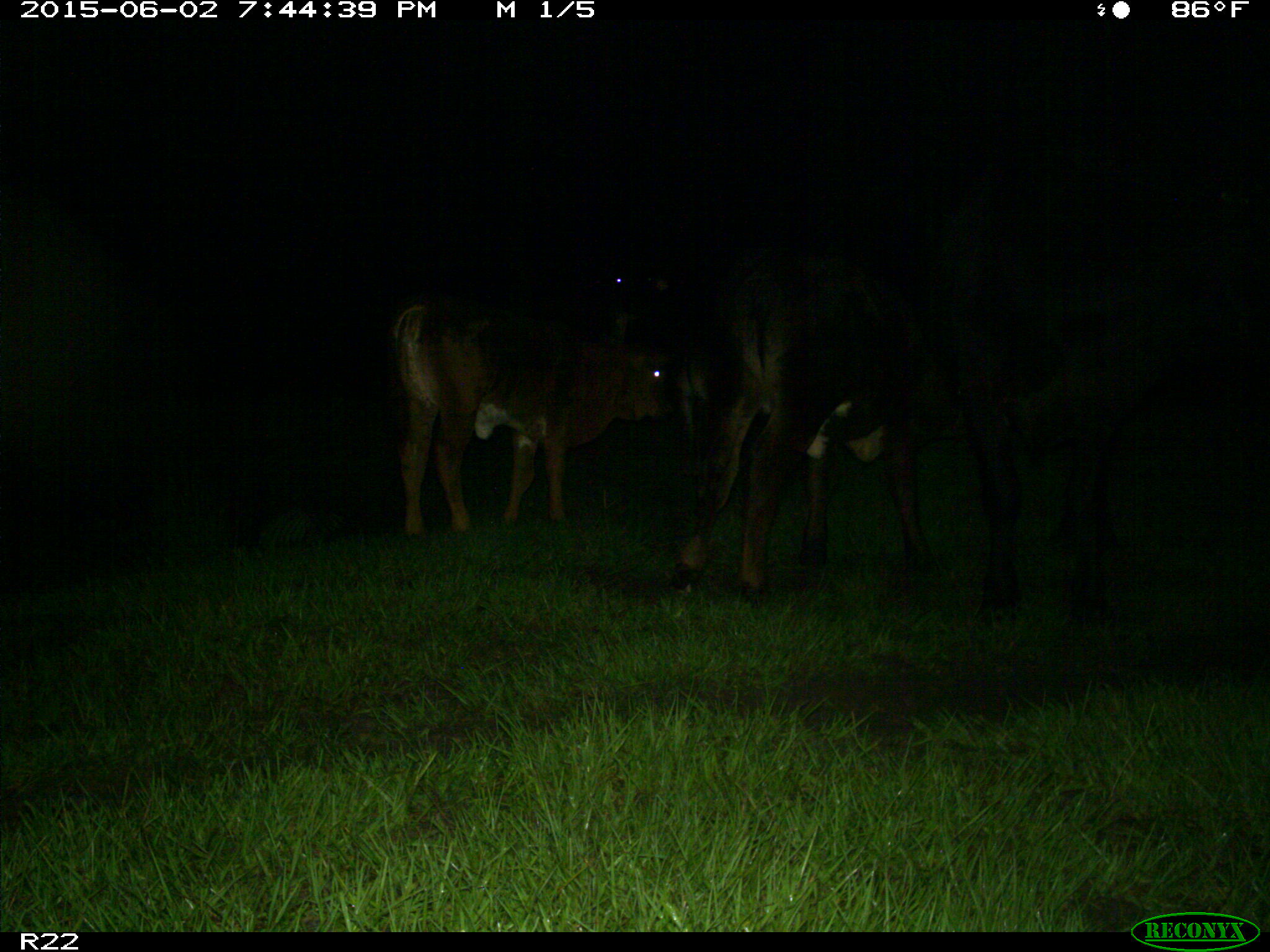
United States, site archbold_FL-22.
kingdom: Animalia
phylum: Chordata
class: Mammalia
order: Artiodactyla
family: Bovidae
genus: Bos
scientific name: Bos taurus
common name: domestic cow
Bos taurus (domestic cow).